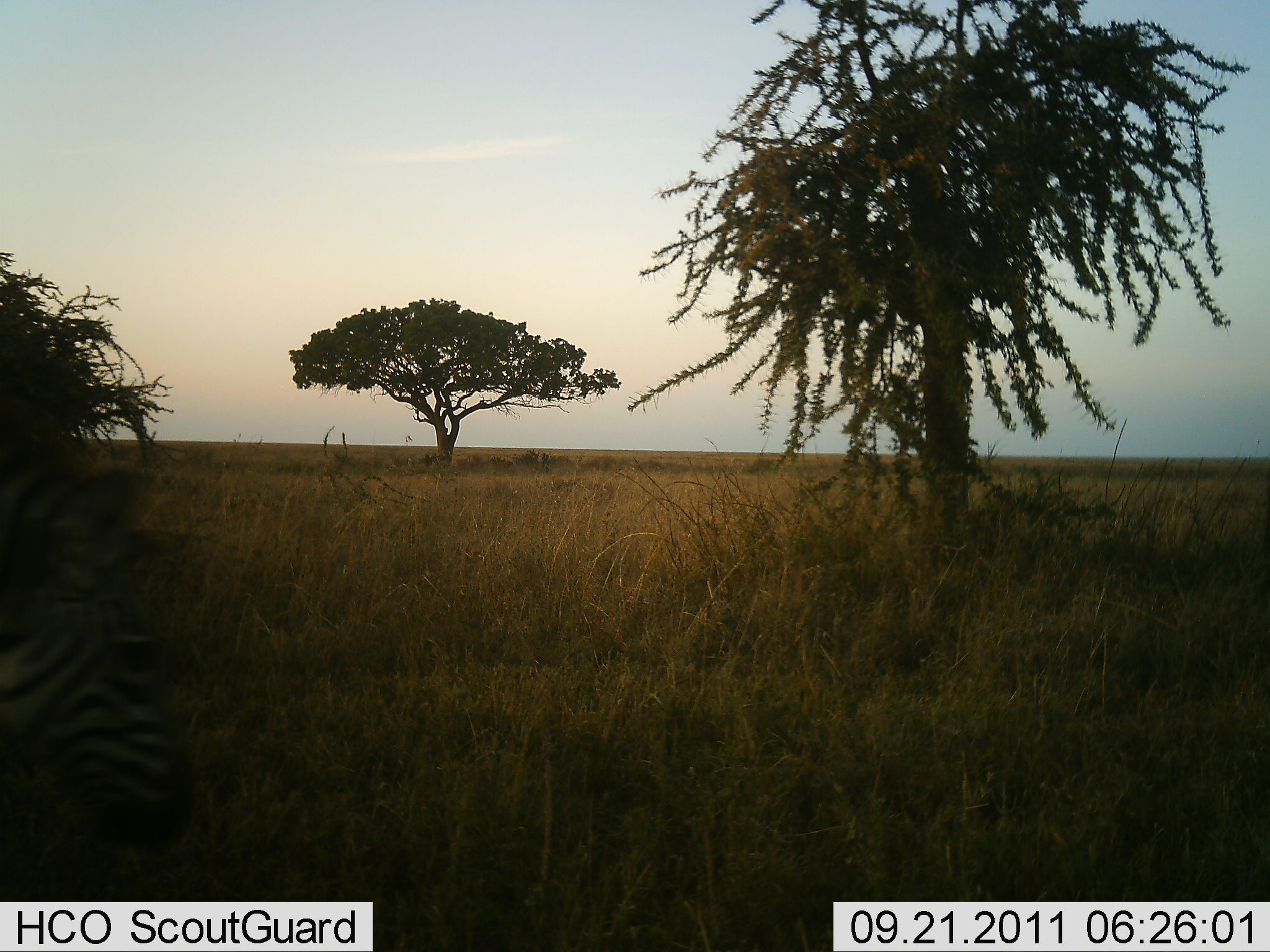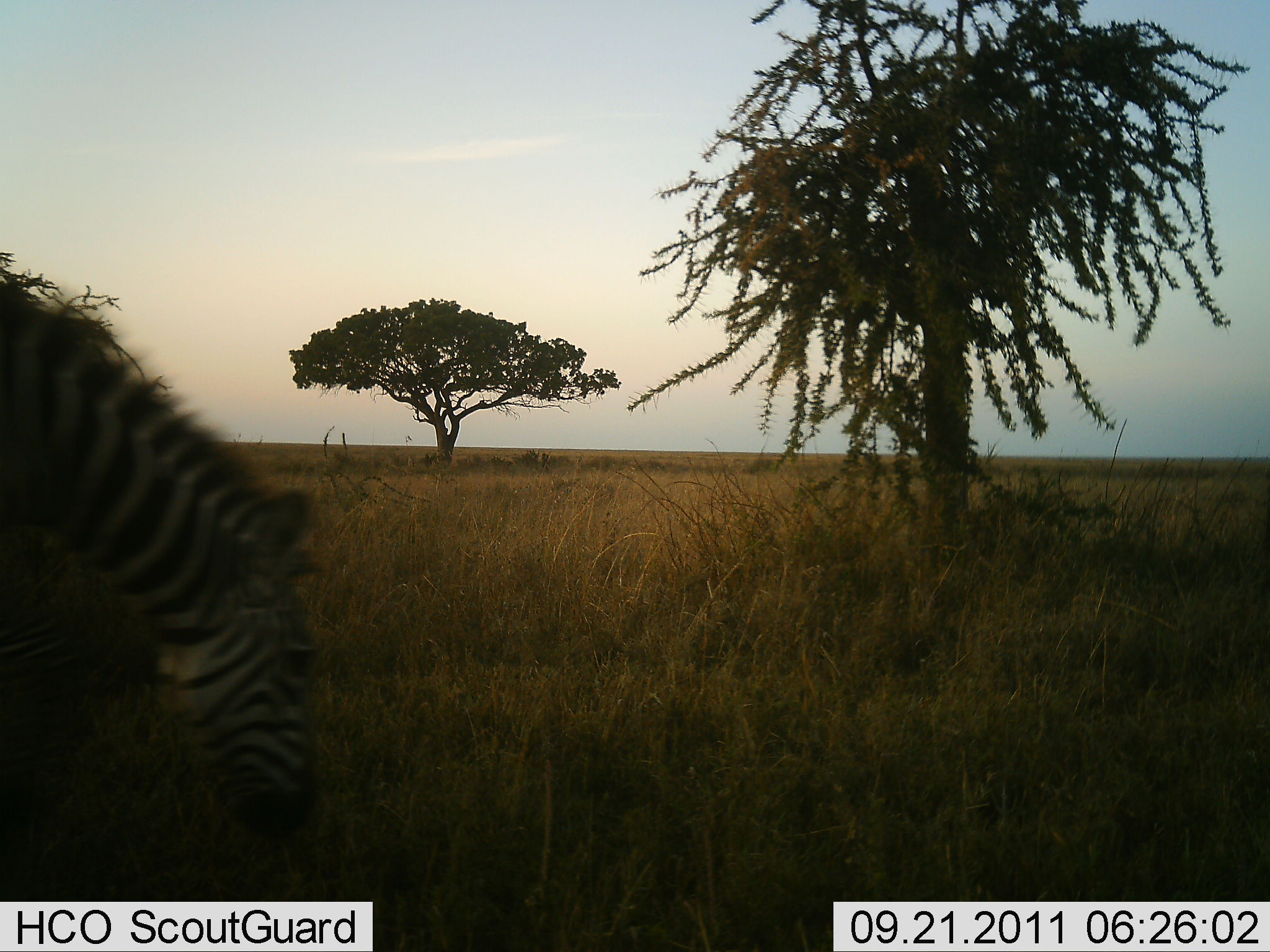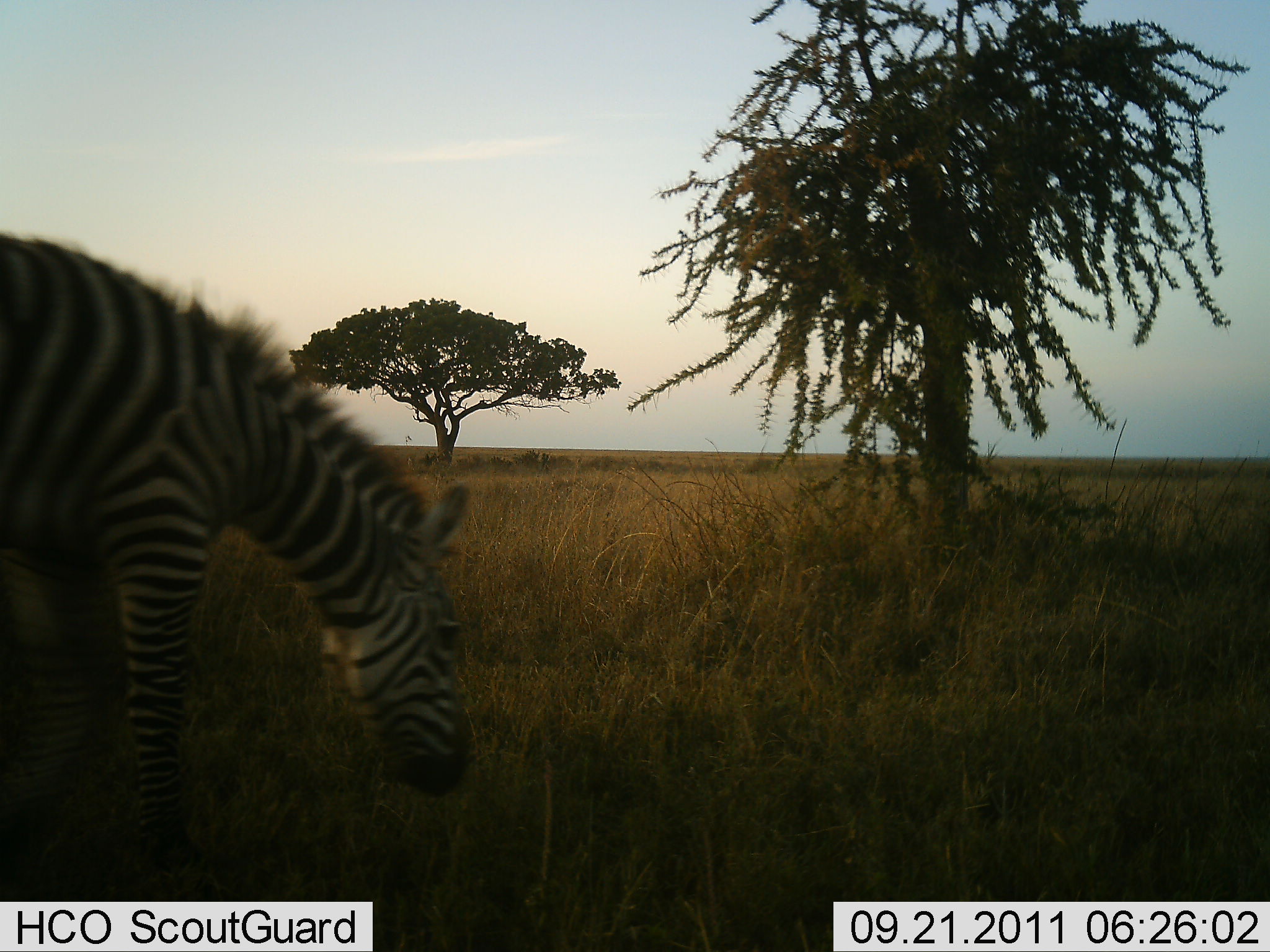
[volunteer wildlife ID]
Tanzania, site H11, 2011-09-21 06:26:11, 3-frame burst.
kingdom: Animalia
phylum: Chordata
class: Mammalia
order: Perissodactyla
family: Equidae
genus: Equus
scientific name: Equus quagga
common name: plains zebra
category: zebra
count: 1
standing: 8%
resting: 0%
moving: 58%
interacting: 0%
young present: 0%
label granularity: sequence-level